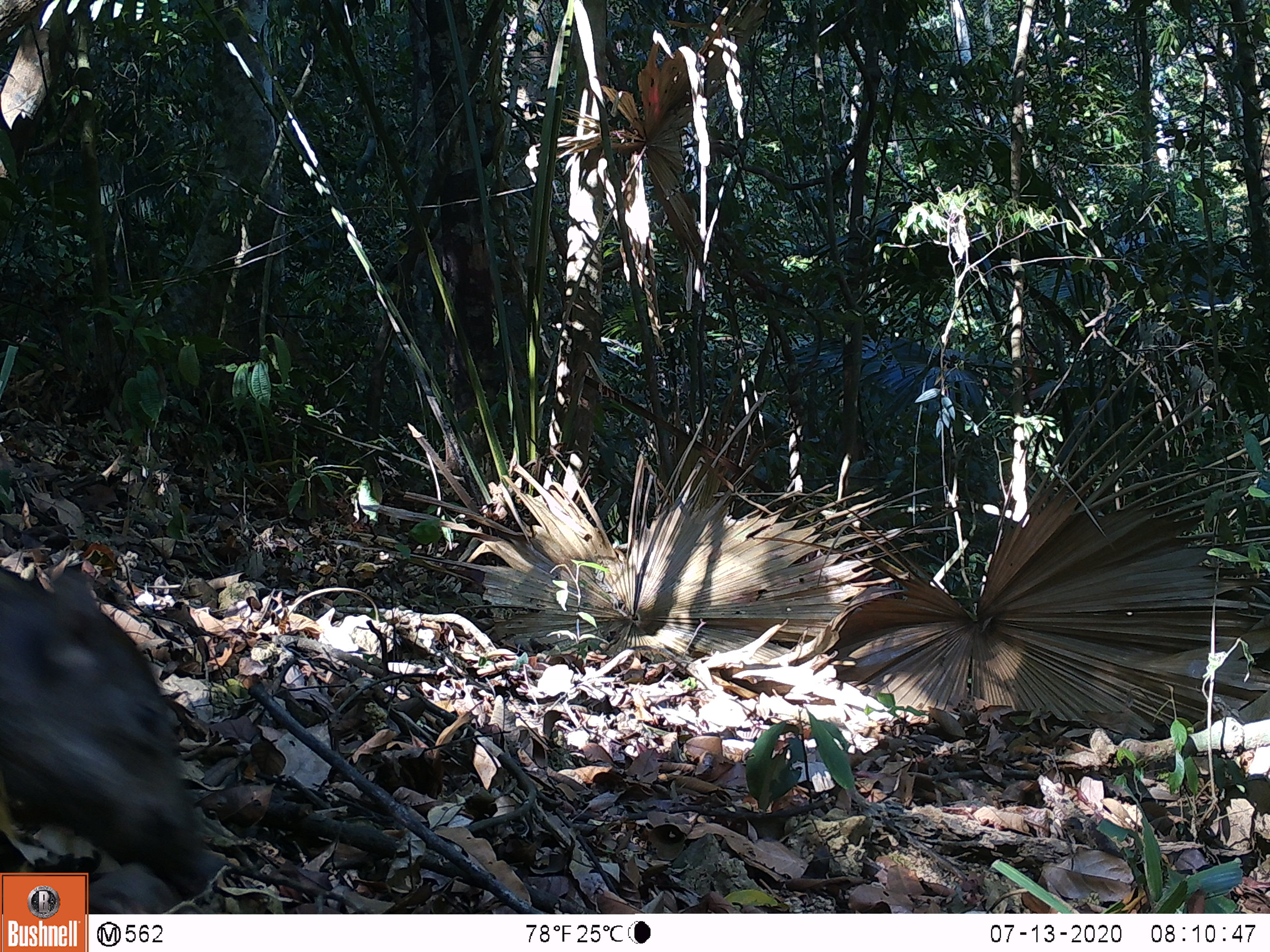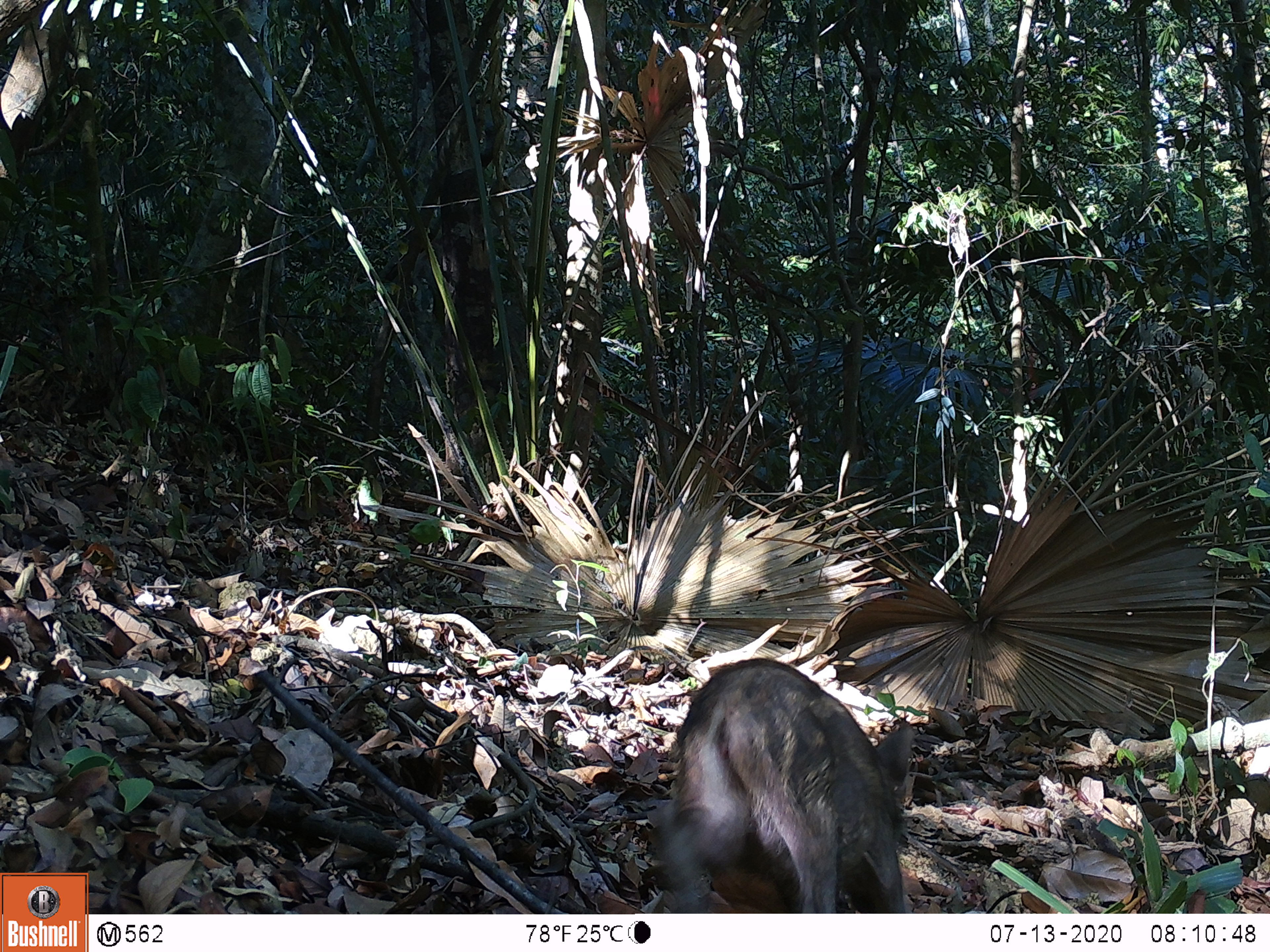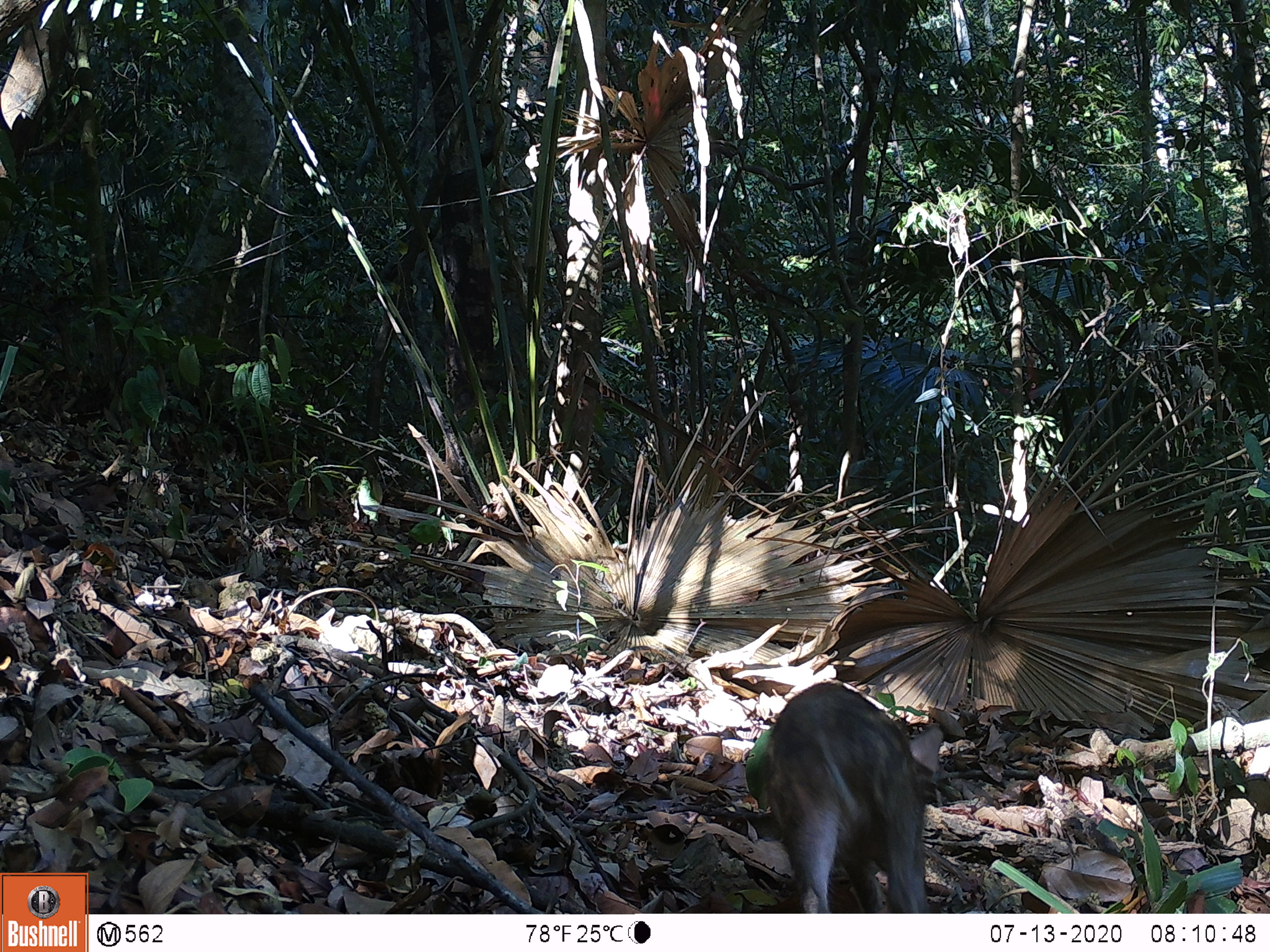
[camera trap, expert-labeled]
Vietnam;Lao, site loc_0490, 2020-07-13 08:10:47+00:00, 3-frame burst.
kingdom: Animalia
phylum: Chordata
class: Mammalia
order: Artiodactyla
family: Suidae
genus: Sus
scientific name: Sus scrofa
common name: eurasian wild pig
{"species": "eurasian wild pig (Sus scrofa)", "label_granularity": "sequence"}